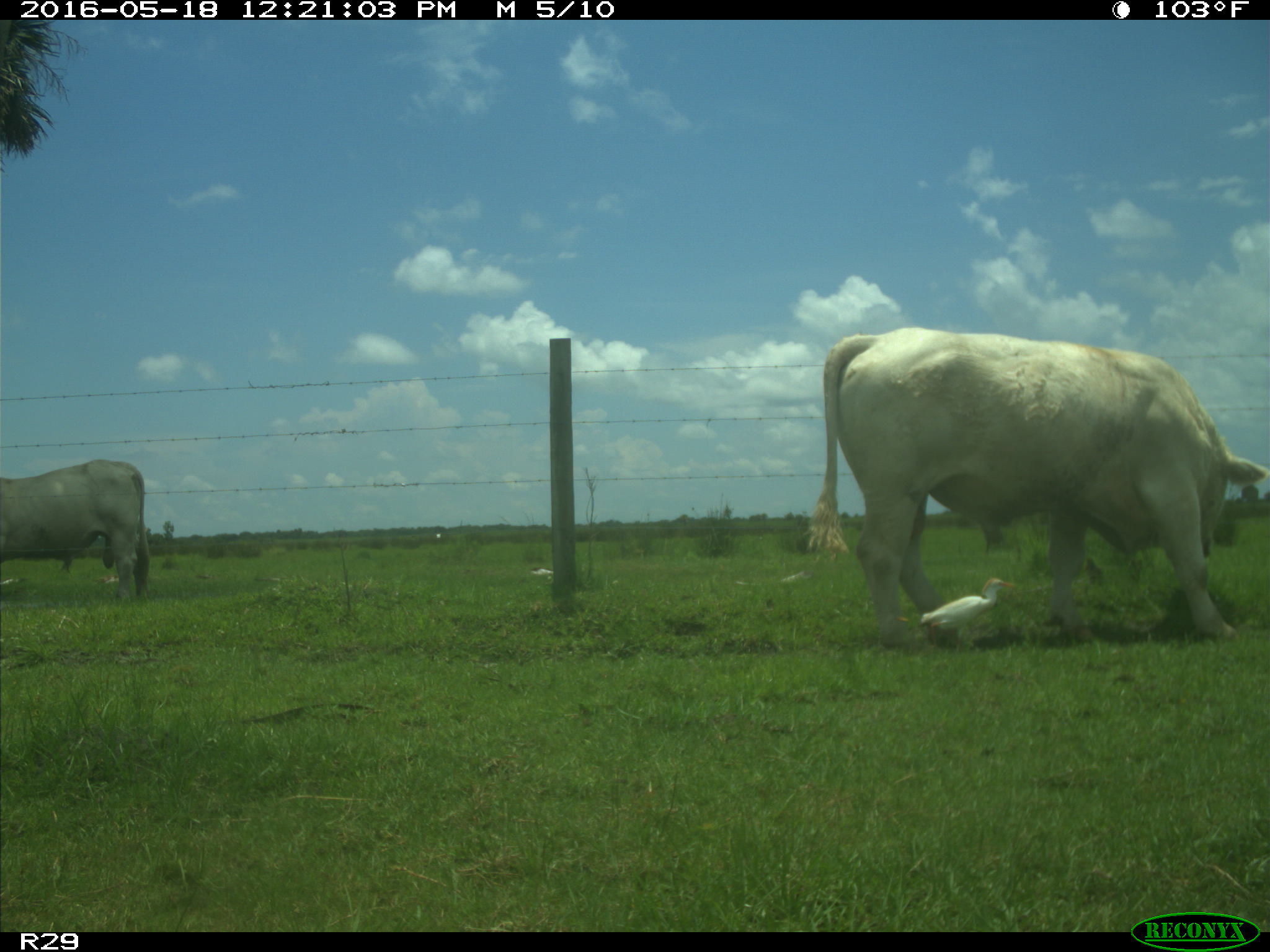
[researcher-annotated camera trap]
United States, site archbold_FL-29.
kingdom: Animalia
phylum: Chordata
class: Mammalia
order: Artiodactyla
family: Bovidae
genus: Bos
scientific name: Bos taurus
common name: domestic cow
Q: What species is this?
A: Bos taurus (domestic cow).